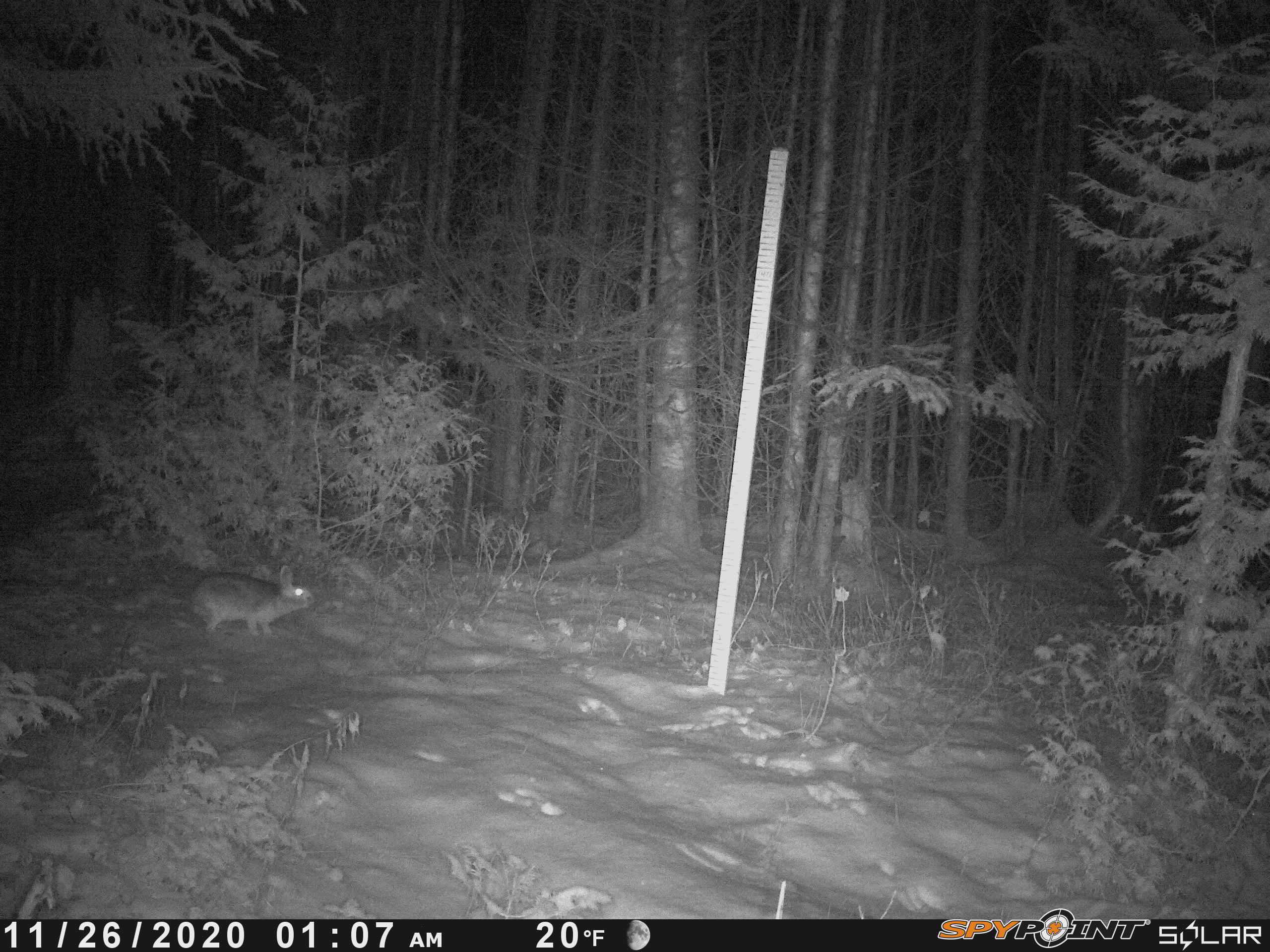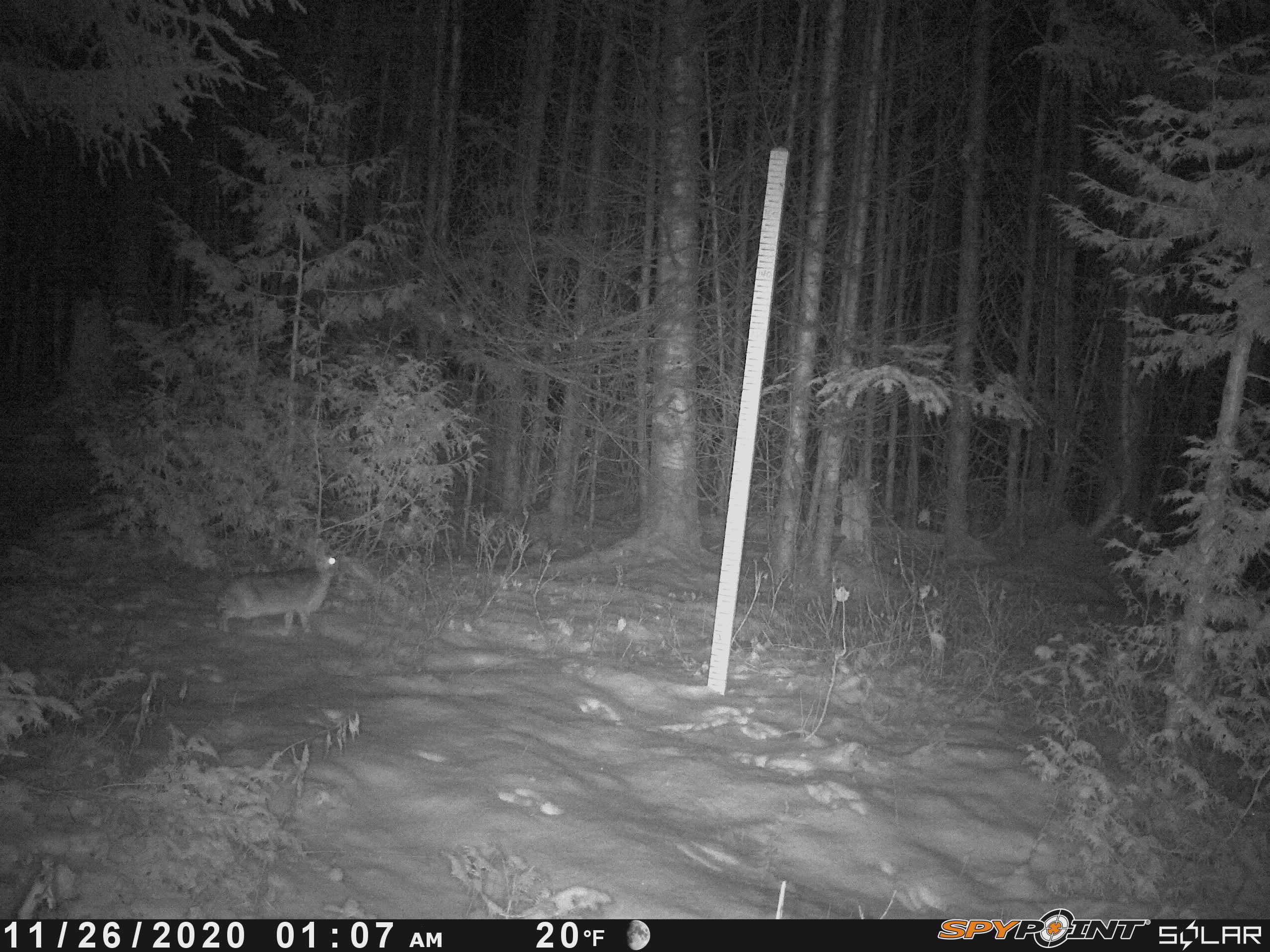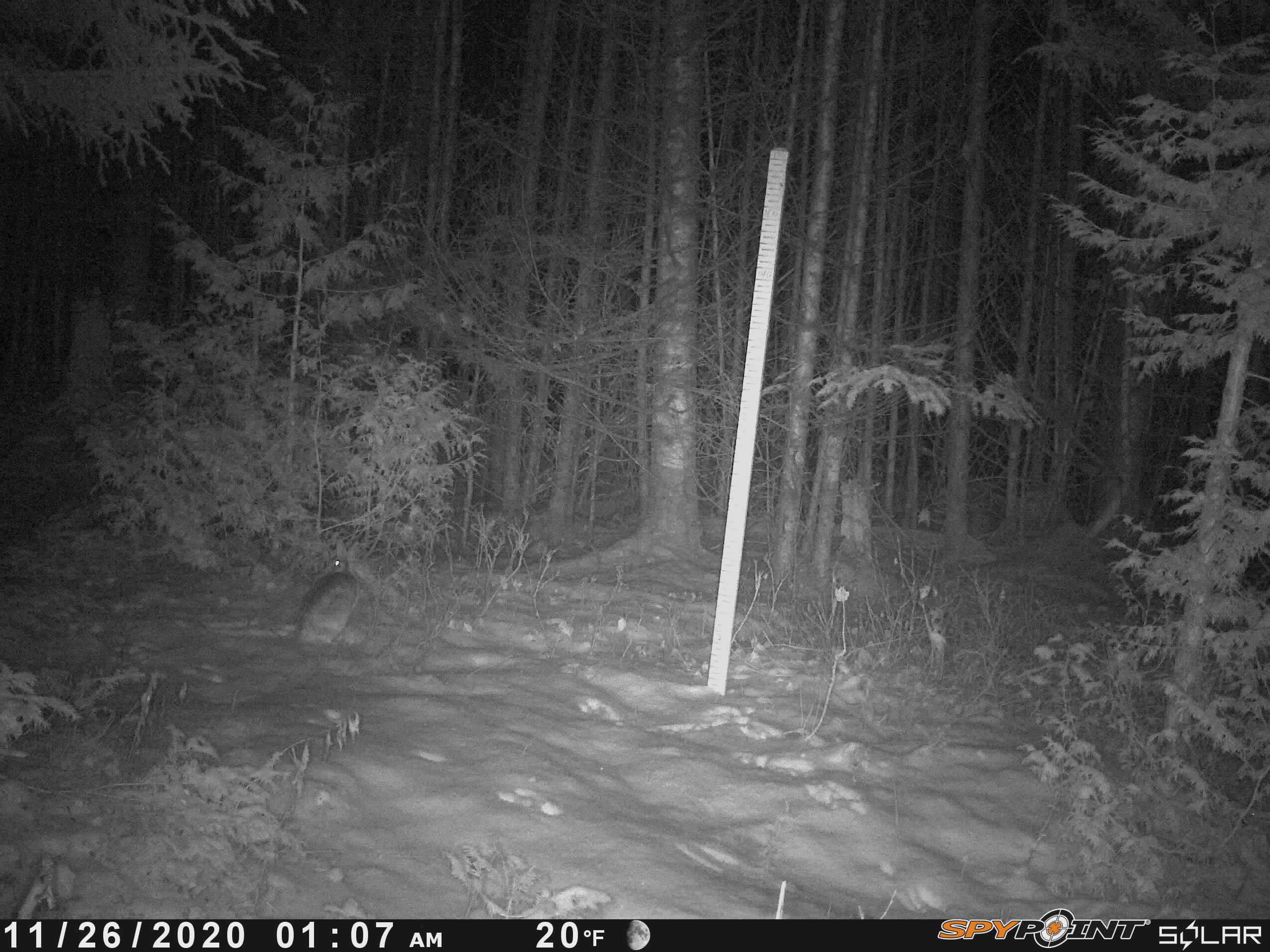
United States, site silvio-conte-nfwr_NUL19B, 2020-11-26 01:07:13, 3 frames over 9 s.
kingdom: Animalia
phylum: Chordata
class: Mammalia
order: Lagomorpha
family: Leporidae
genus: Lepus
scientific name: Lepus americanus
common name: snowshoe hare